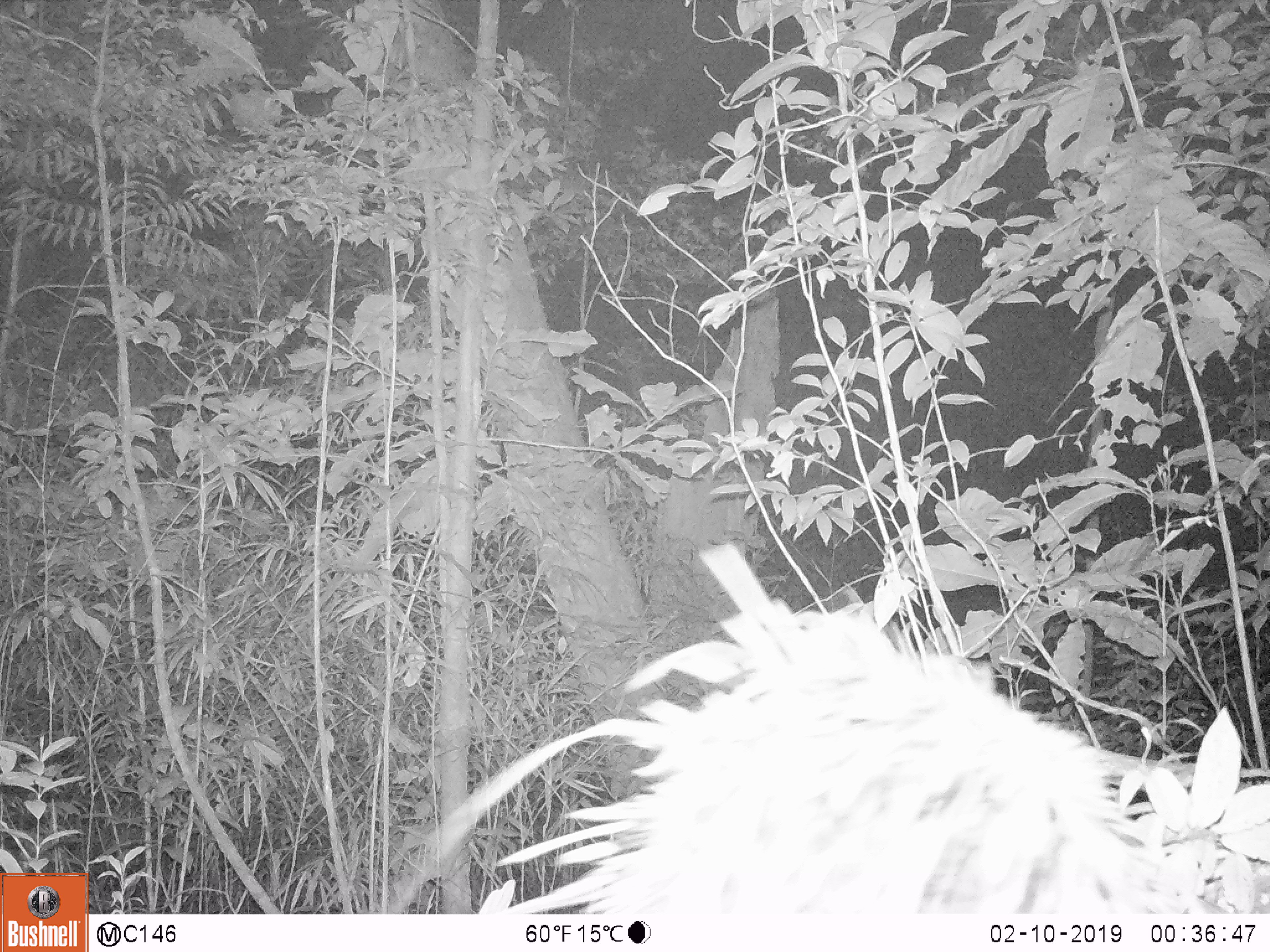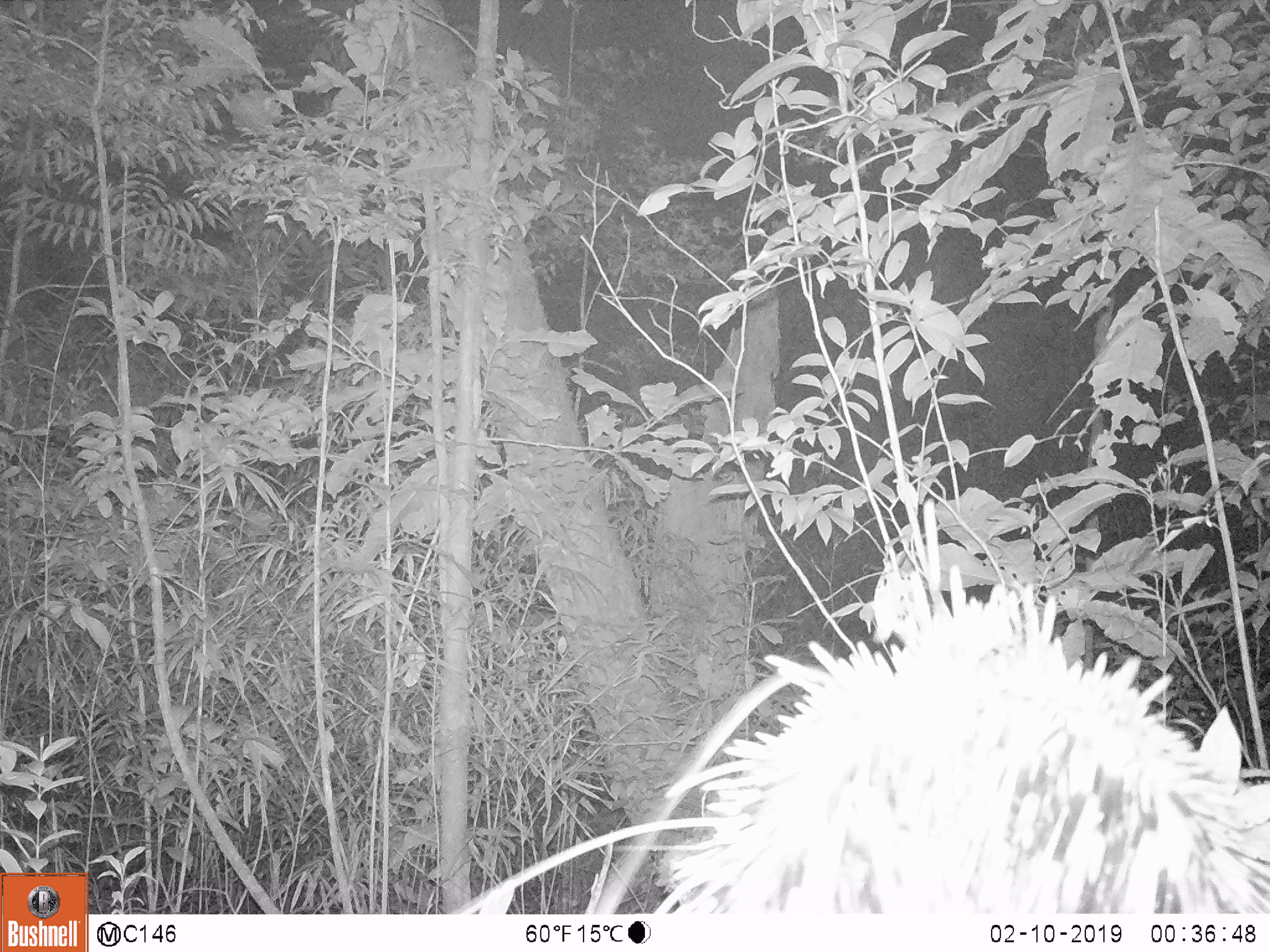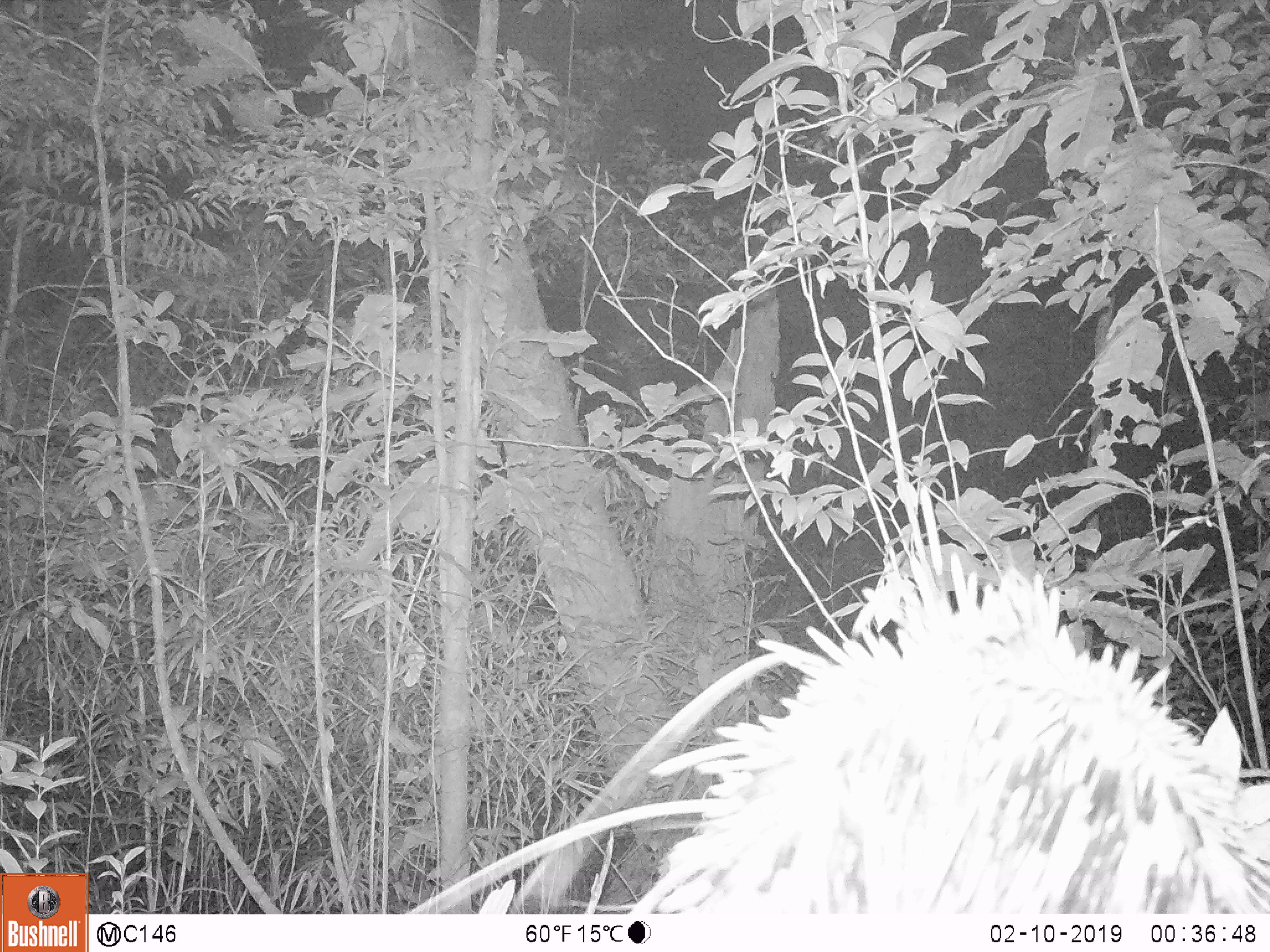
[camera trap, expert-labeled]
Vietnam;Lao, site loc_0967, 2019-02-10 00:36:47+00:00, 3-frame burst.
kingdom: Animalia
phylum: Chordata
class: Mammalia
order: Rodentia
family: Hystricidae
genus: Hystrix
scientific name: Hystrix brachyura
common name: malayan porcupine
Malayan porcupine (Hystrix brachyura). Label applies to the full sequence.